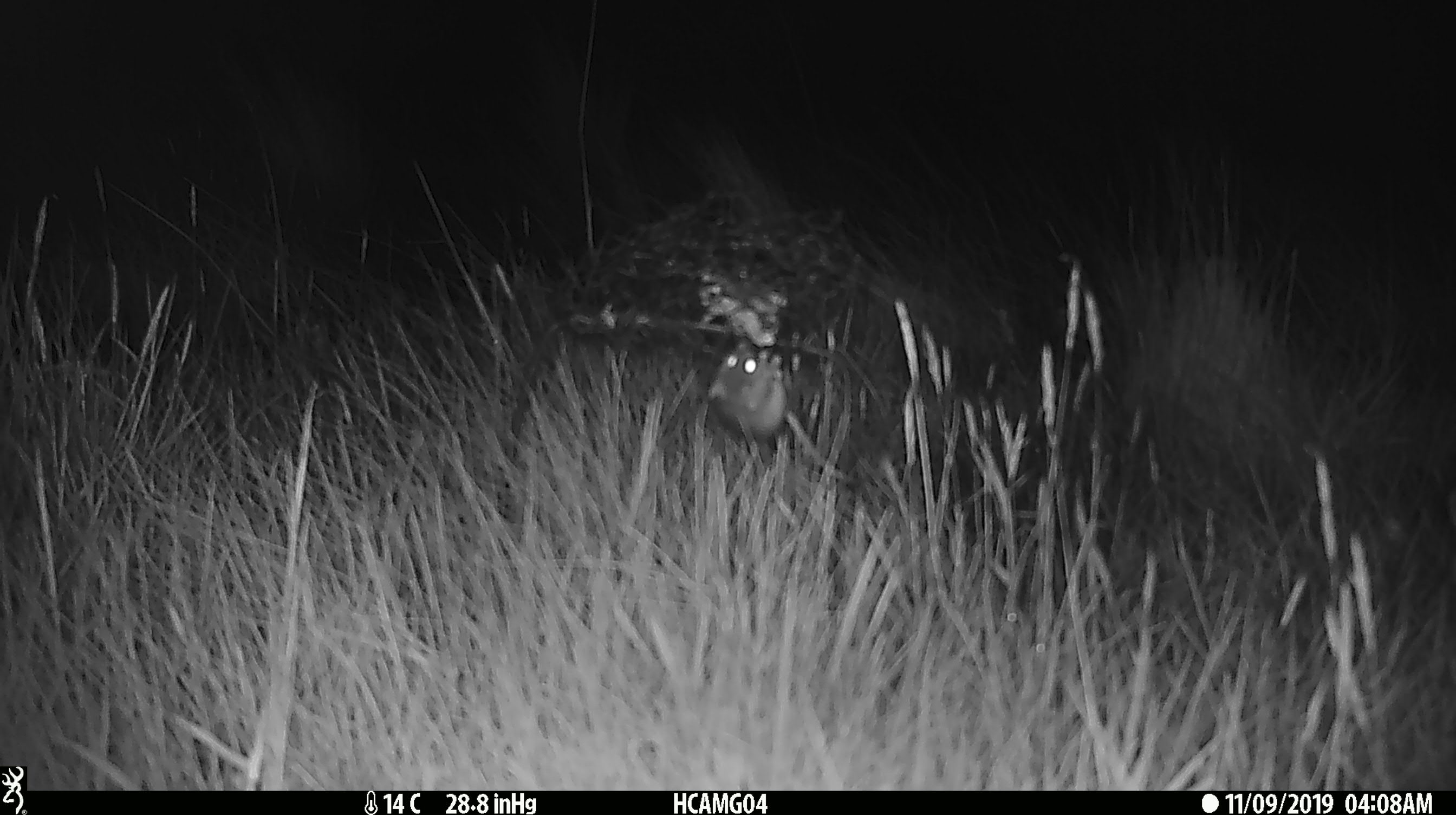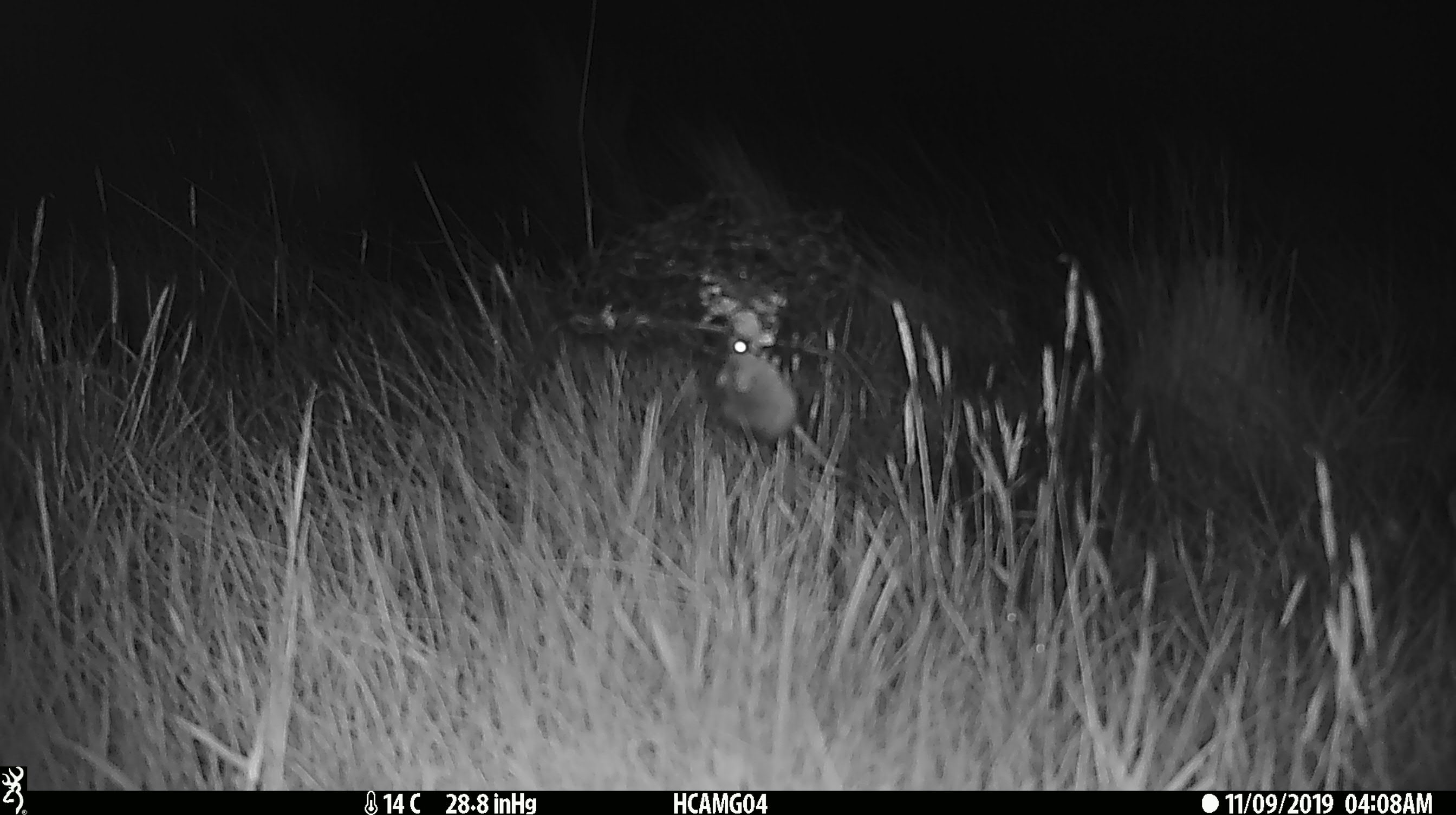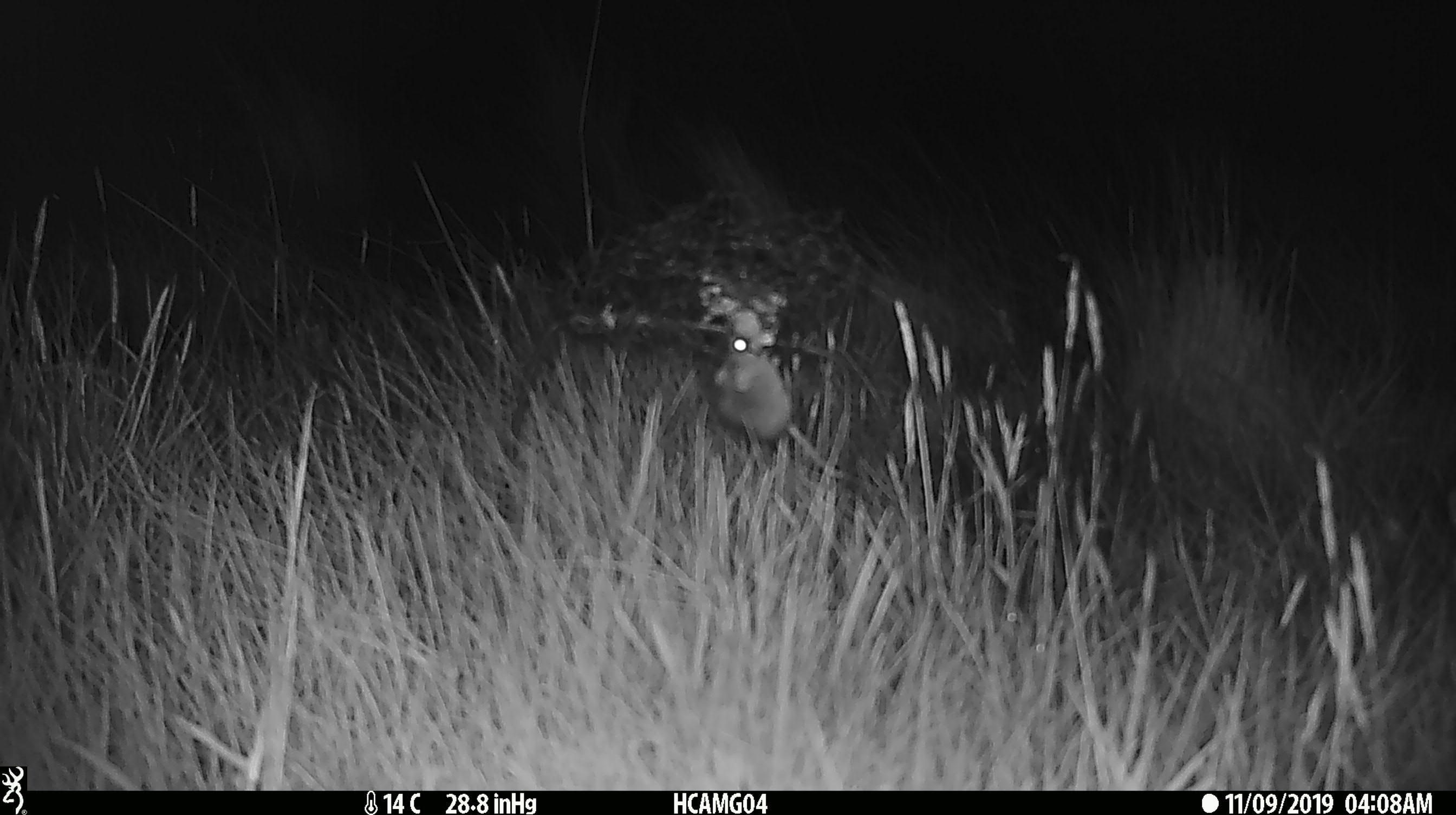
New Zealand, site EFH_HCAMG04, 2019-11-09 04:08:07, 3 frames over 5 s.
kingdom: Animalia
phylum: Chordata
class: Mammalia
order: Rodentia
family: Muridae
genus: Mus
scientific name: Mus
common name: mouse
Mouse (Mus).